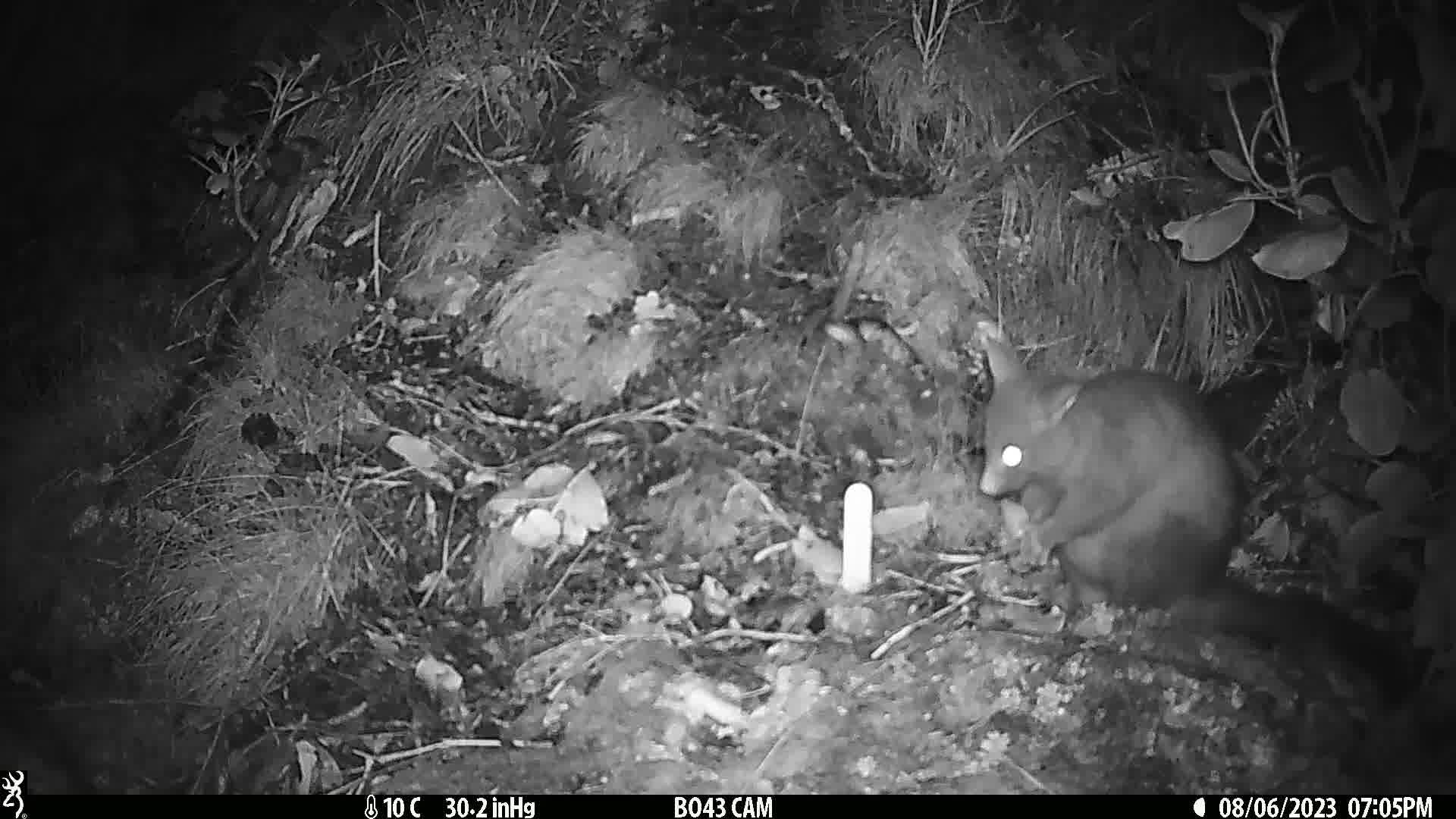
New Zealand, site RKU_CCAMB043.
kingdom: Animalia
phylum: Chordata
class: Mammalia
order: Diprotodontia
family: Phalangeridae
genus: Trichosurus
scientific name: Trichosurus vulpecula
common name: common brushtail possum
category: possum